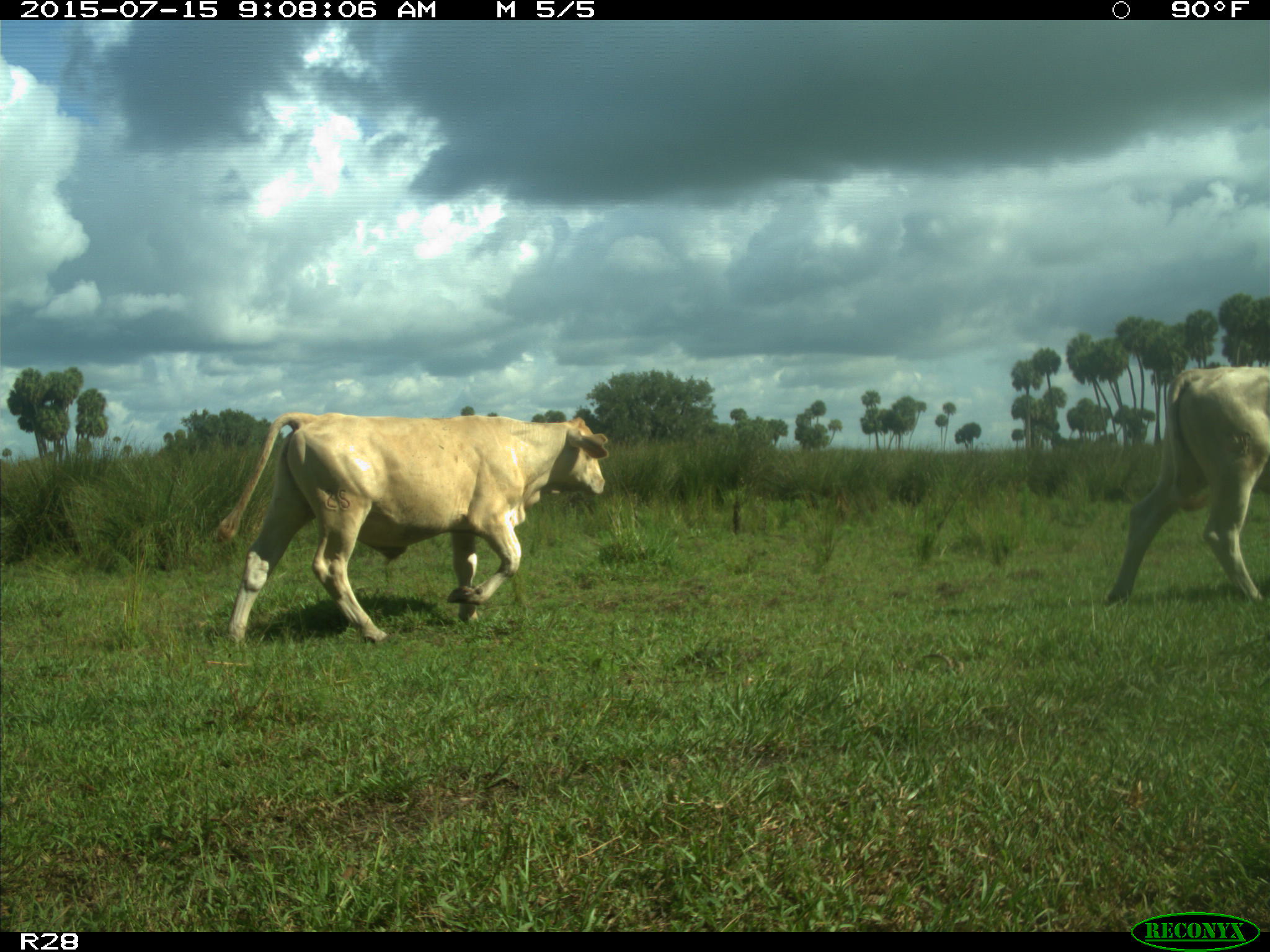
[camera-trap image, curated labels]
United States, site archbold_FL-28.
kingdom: Animalia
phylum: Chordata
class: Mammalia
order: Artiodactyla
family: Bovidae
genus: Bos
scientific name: Bos taurus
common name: domestic cow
Bos taurus (domestic cow).